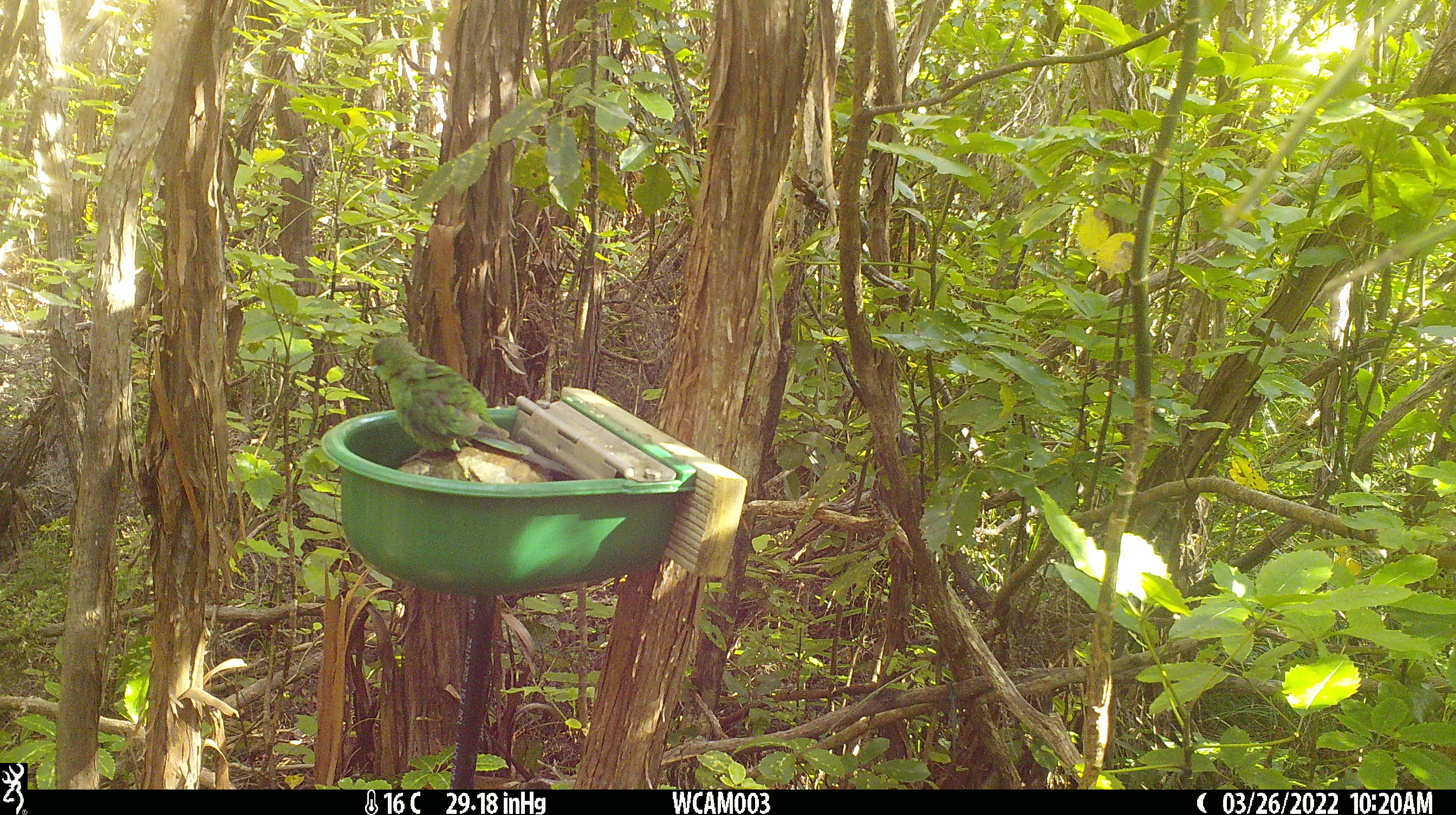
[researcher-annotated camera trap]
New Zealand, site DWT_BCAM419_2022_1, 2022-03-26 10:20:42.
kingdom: Animalia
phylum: Chordata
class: Aves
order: Psittaciformes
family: Psittaculidae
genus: Cyanoramphus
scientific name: Cyanoramphus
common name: parakeet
Parakeet (Cyanoramphus).